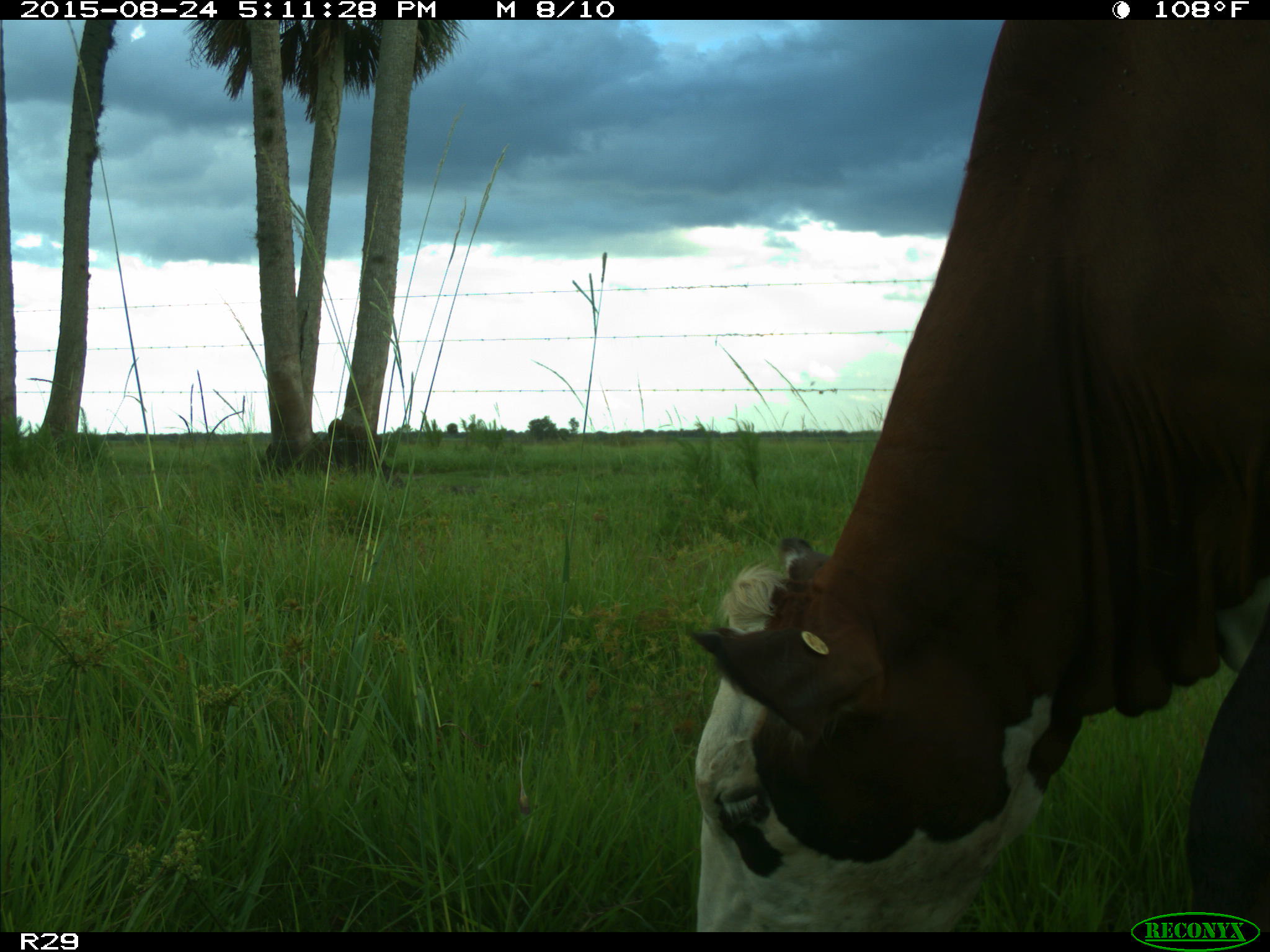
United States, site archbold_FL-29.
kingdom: Animalia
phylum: Chordata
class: Mammalia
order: Artiodactyla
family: Bovidae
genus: Bos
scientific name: Bos taurus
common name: domestic cow